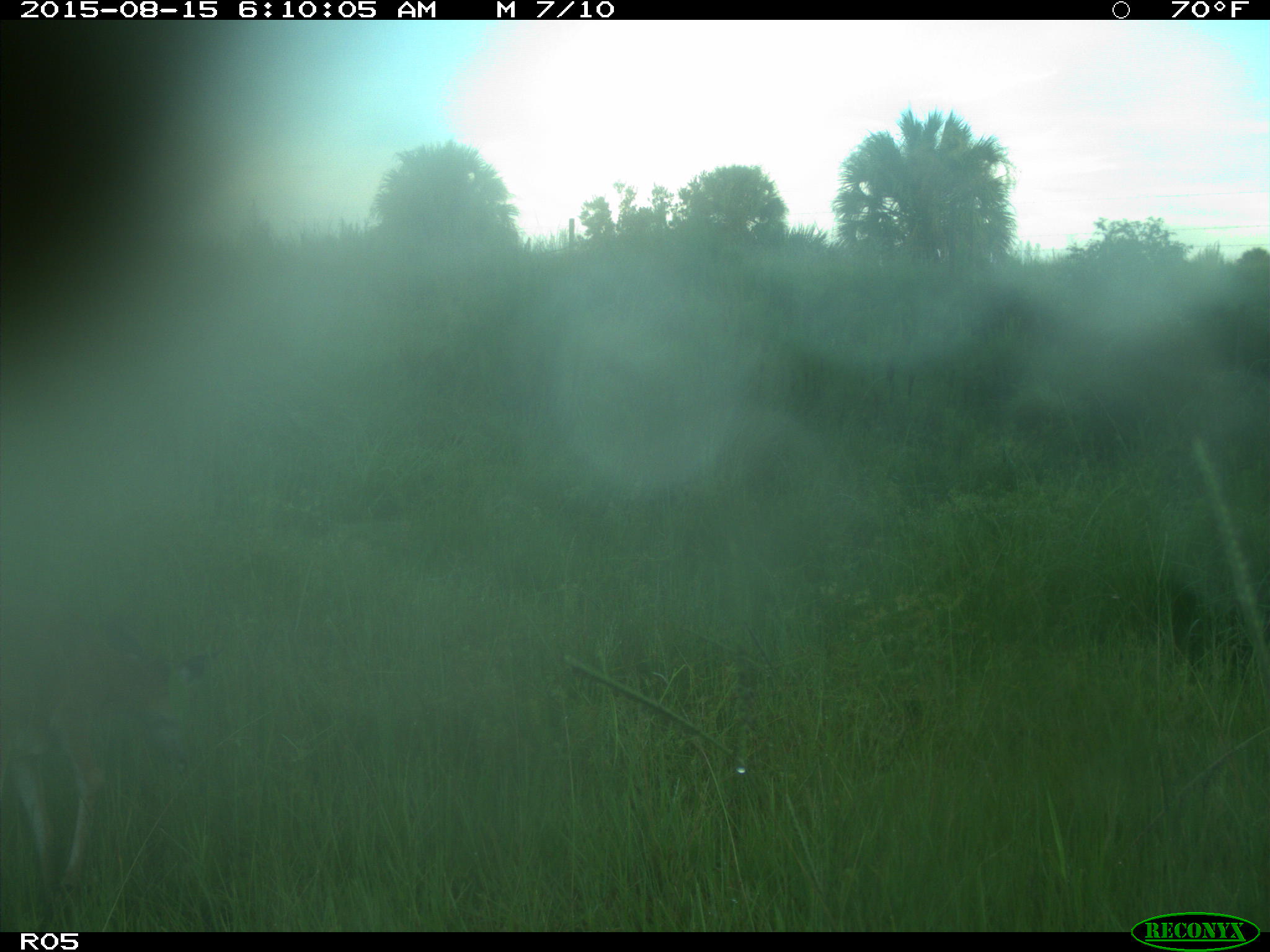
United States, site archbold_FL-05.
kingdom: Animalia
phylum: Chordata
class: Mammalia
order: Artiodactyla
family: Cervidae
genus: Odocoileus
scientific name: Odocoileus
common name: deer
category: unidentified deer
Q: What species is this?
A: Unidentified deer (deer) (Odocoileus).